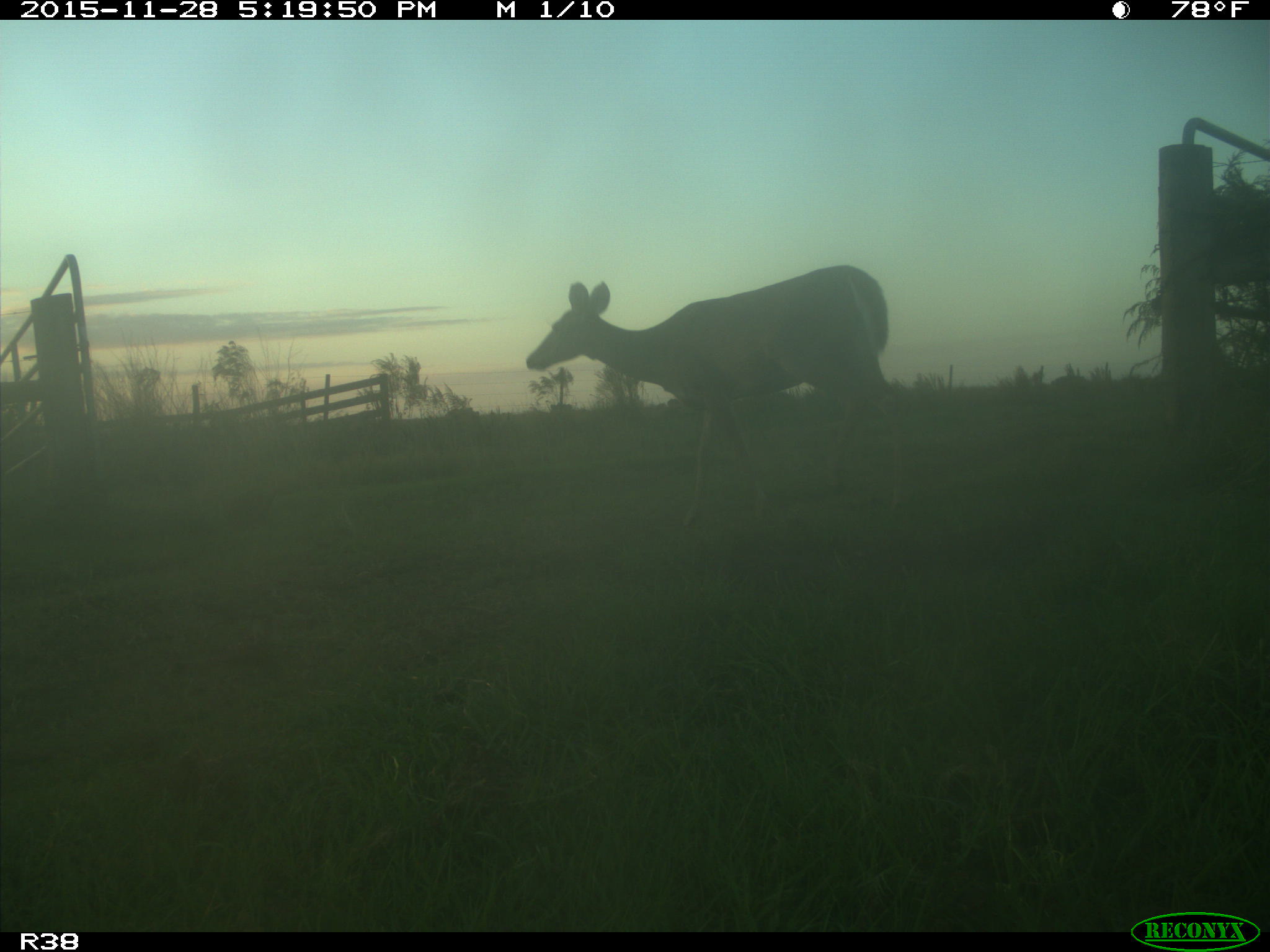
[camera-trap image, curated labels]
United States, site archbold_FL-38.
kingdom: Animalia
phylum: Chordata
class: Mammalia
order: Artiodactyla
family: Cervidae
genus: Odocoileus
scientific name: Odocoileus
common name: deer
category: unidentified deer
Unidentified deer (deer) (Odocoileus).